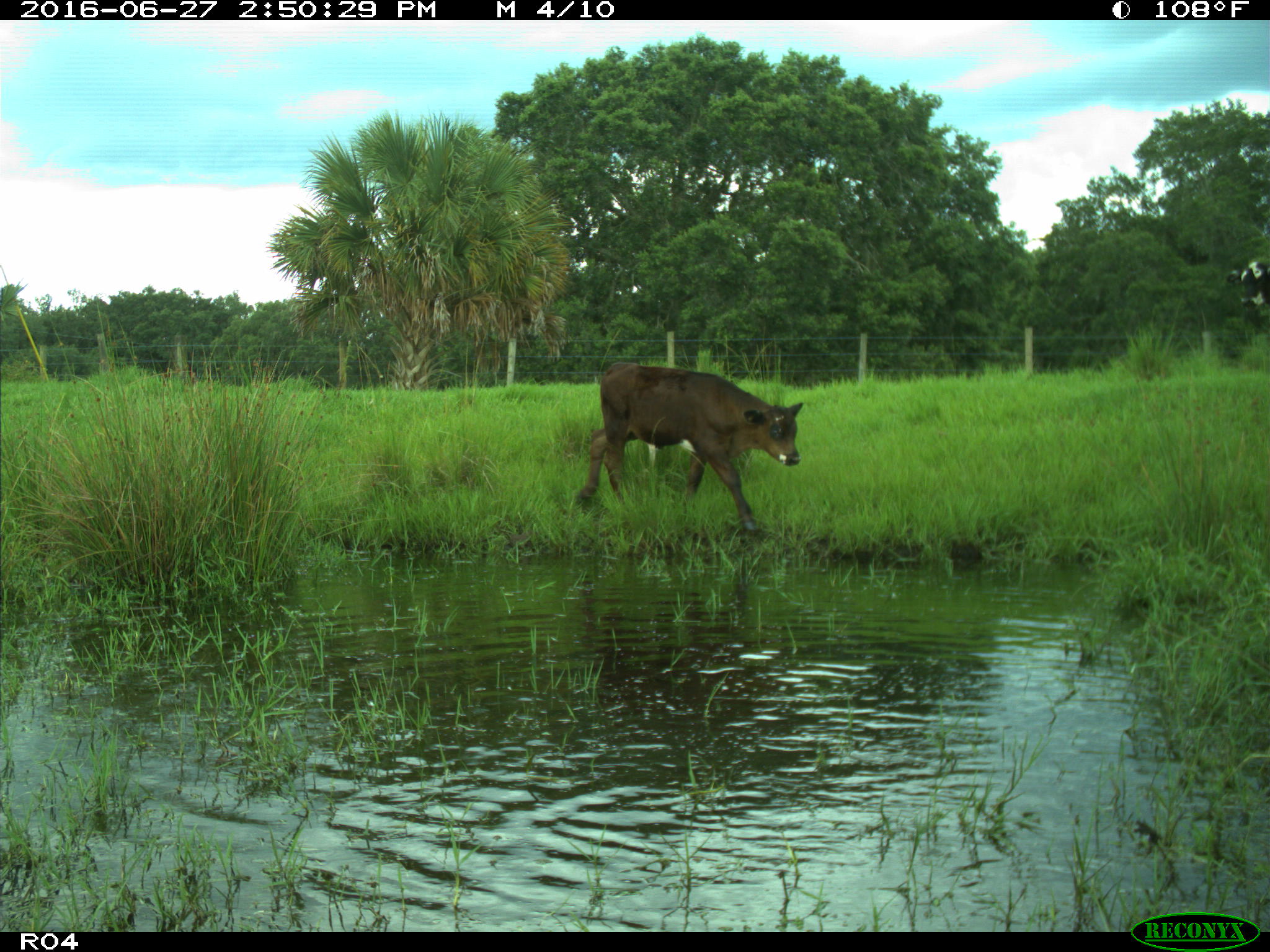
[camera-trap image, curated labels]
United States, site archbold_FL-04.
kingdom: Animalia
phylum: Chordata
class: Mammalia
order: Artiodactyla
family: Bovidae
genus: Bos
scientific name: Bos taurus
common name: domestic cow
Bos taurus (domestic cow).